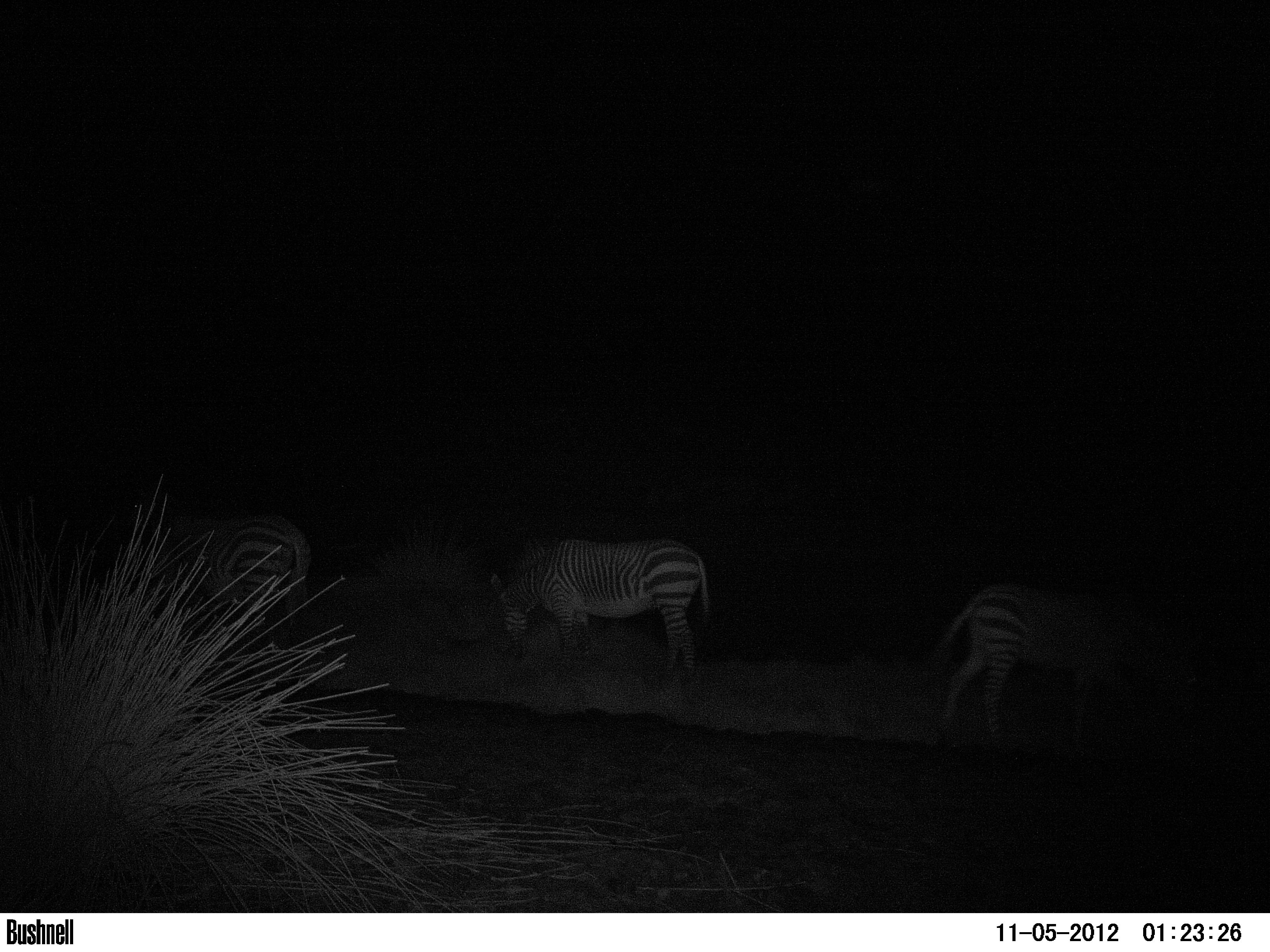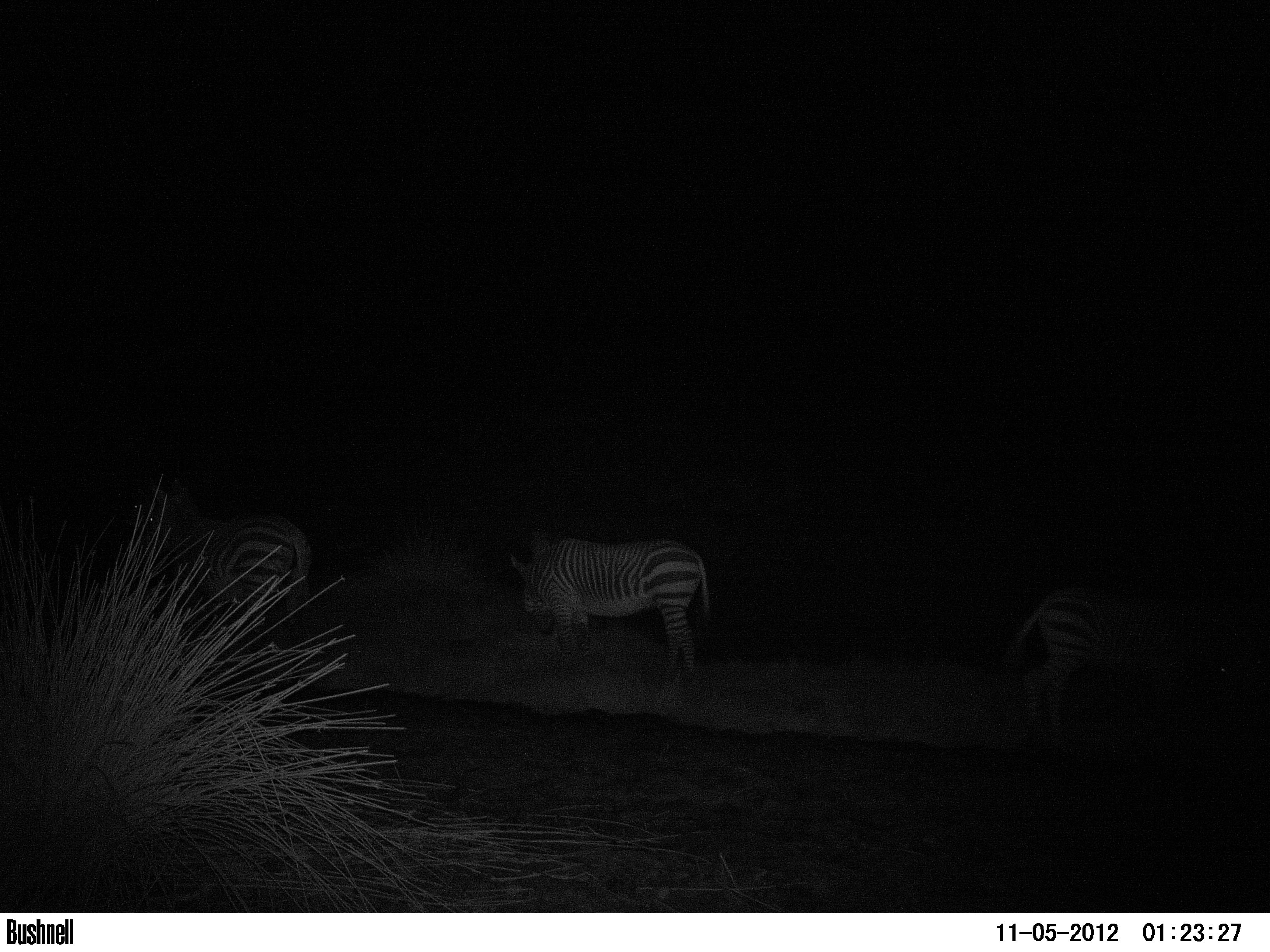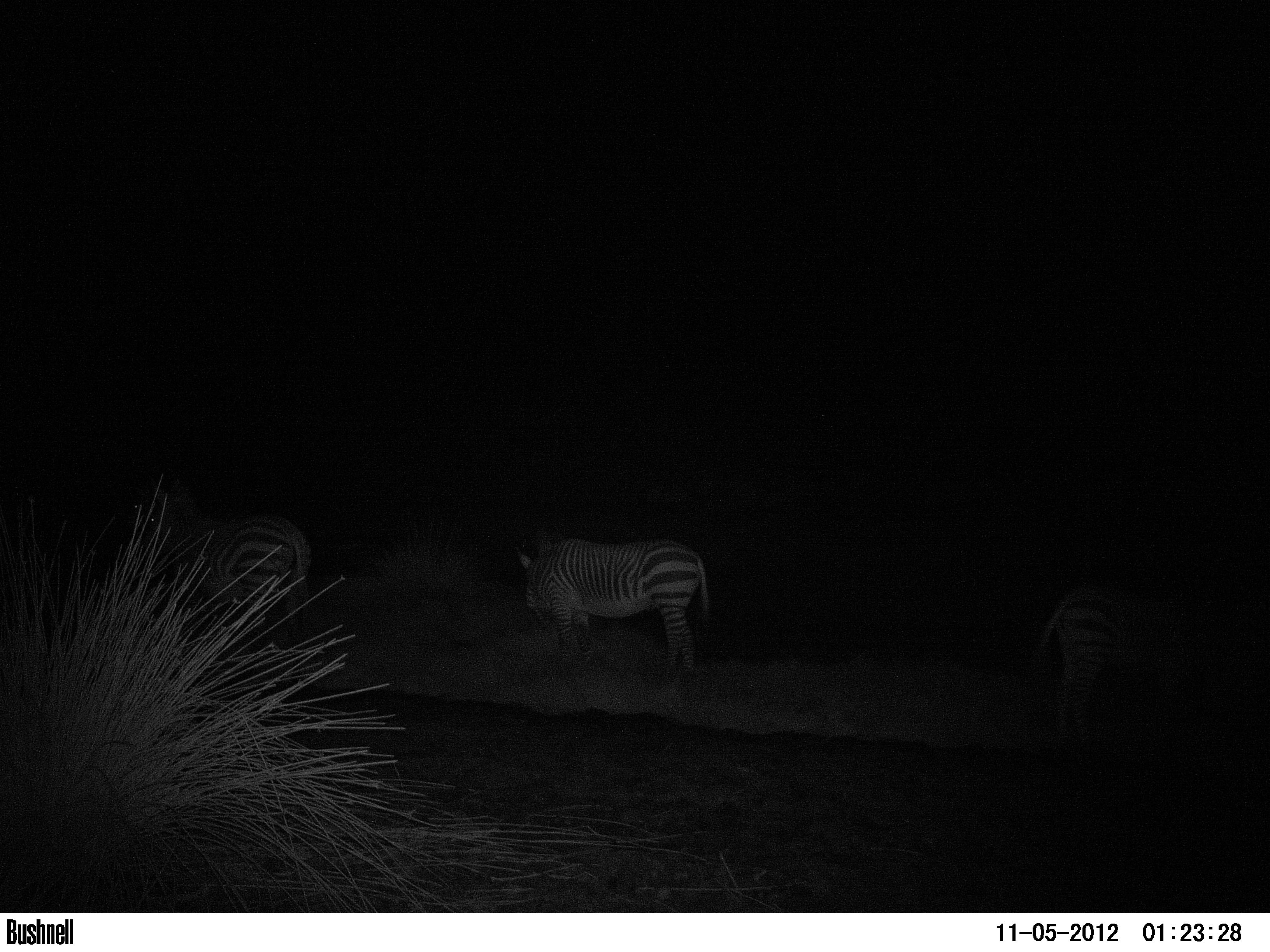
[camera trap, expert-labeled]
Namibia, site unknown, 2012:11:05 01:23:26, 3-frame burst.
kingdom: Animalia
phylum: Chordata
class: Mammalia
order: Perissodactyla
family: Equidae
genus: Equus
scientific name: Equus zebra hartmannae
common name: hartmann's mountain zebra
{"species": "Equus zebra hartmannae (hartmann's mountain zebra)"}